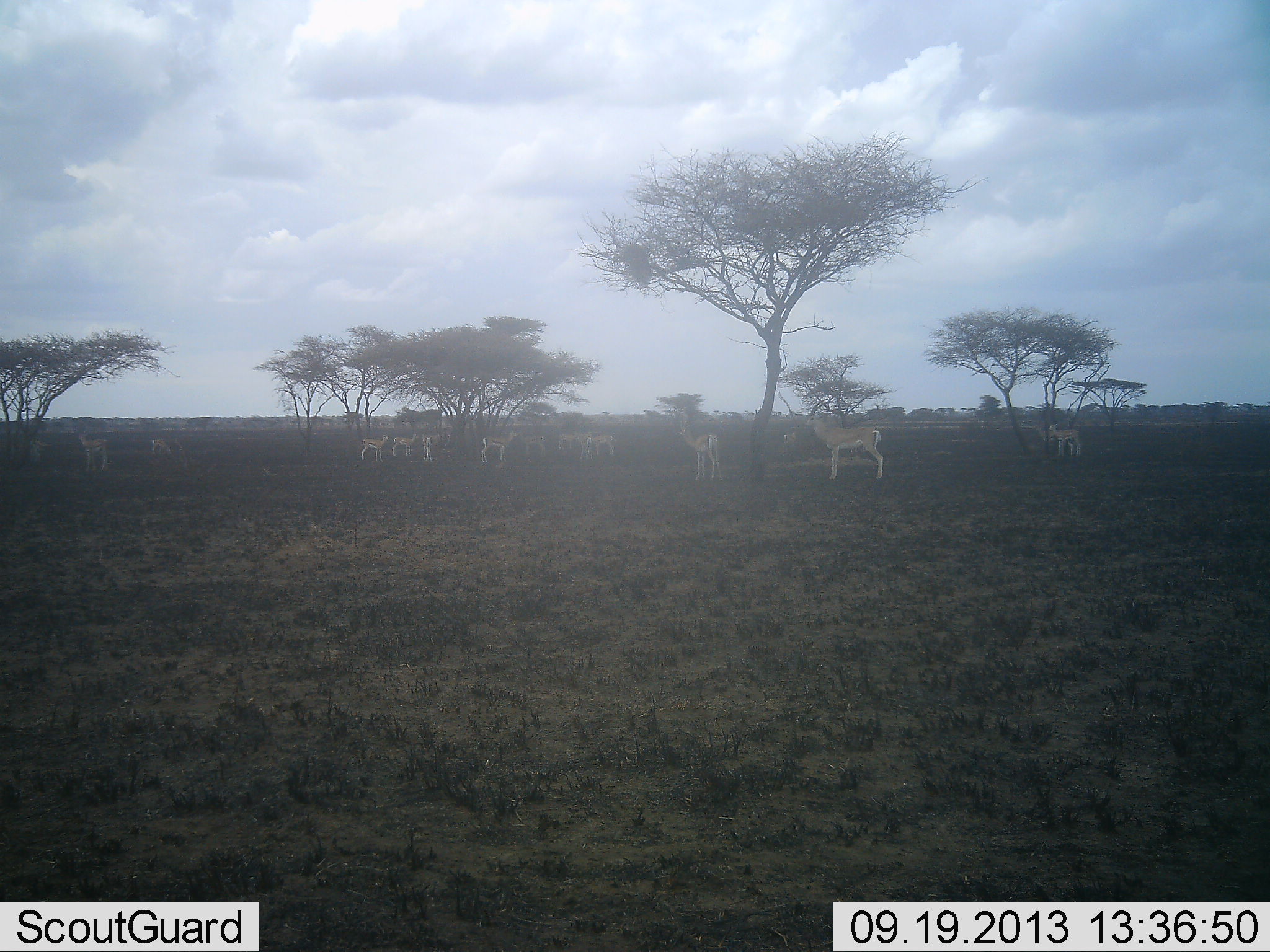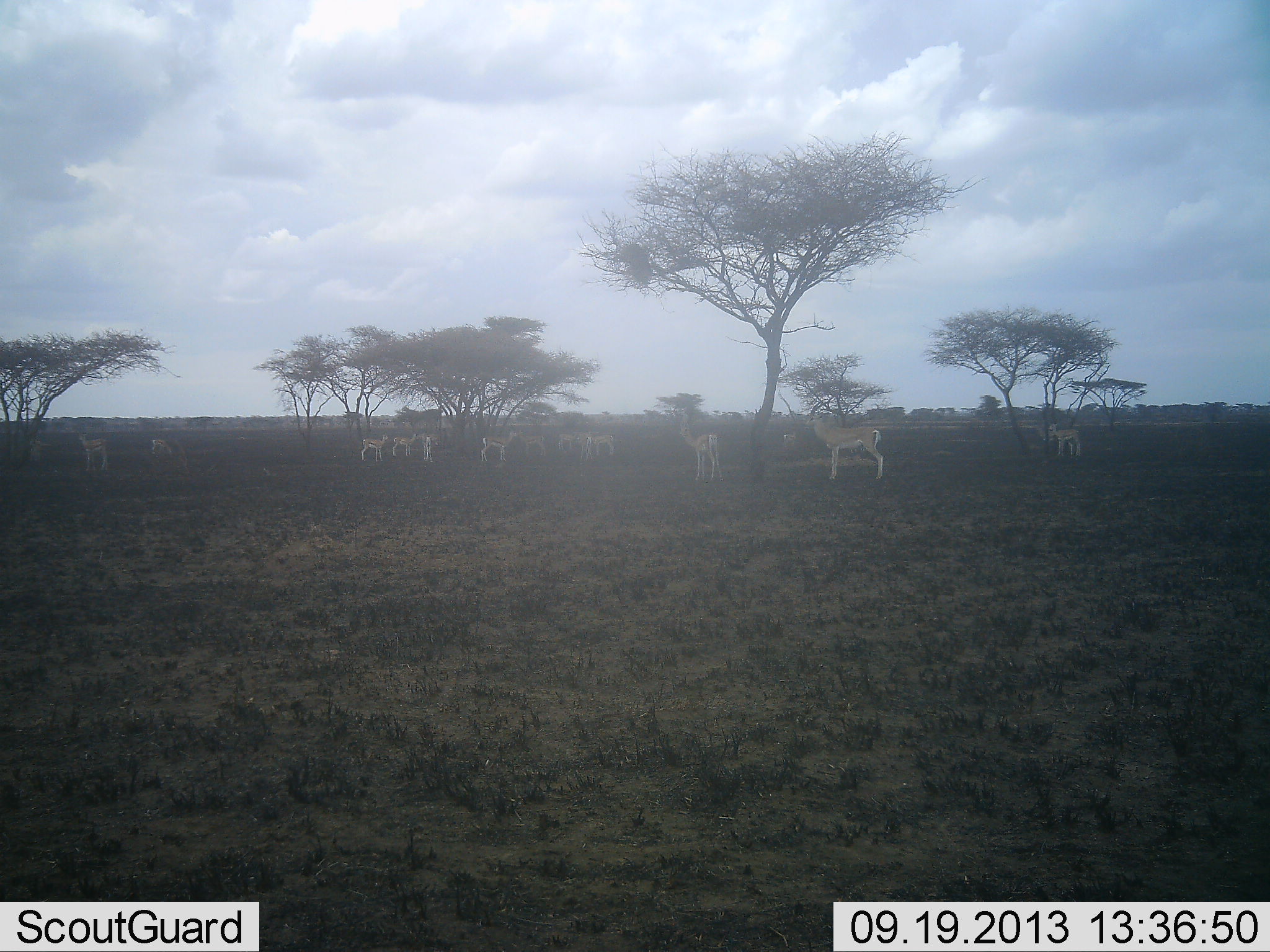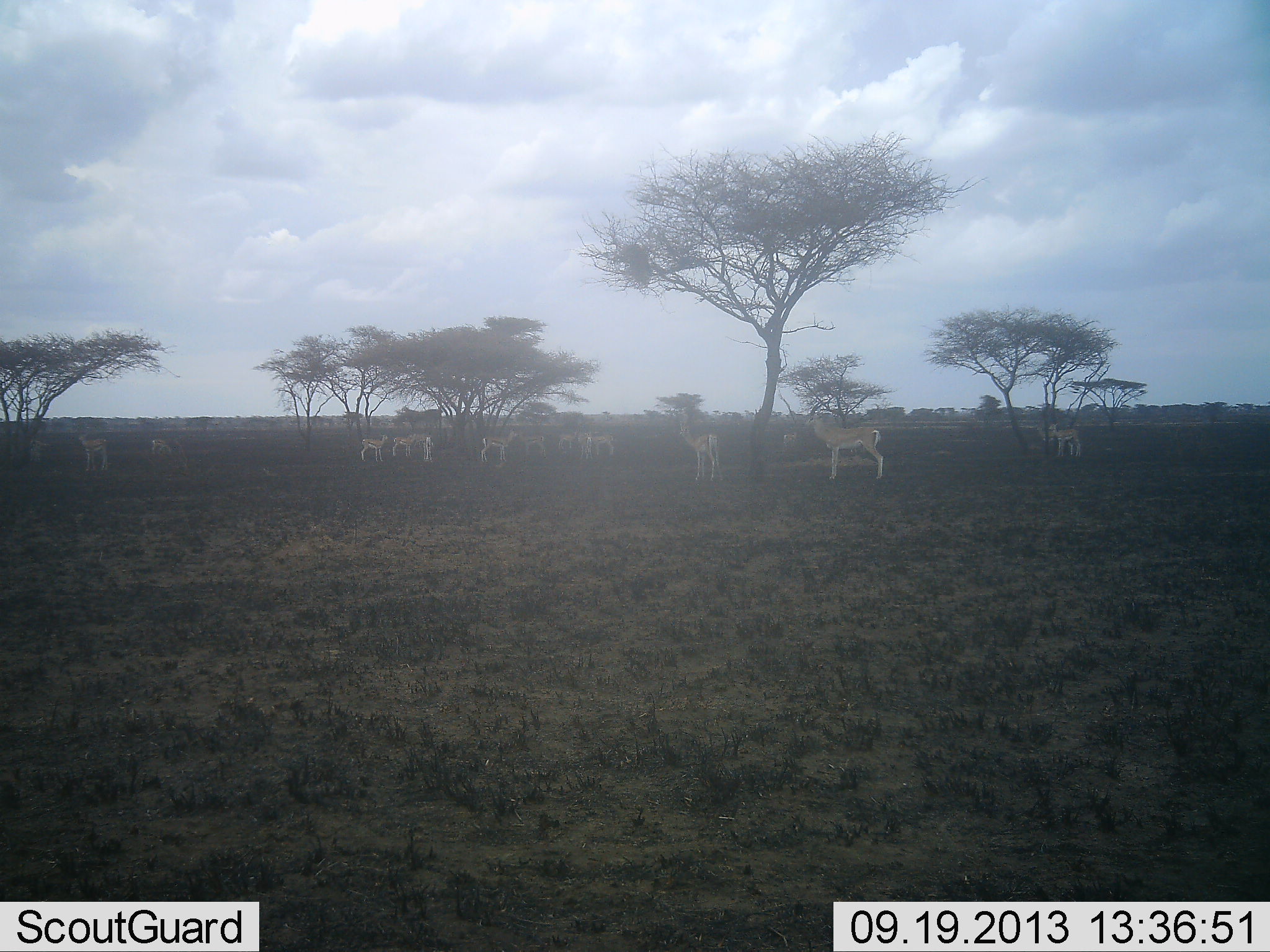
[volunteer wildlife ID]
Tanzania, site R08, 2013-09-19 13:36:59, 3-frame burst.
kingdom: Animalia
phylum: Chordata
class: Mammalia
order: Artiodactyla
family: Bovidae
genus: Nanger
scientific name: Nanger granti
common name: grant's gazelle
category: gazellegrants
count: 11-50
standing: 100%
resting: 0%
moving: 0%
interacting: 0%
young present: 0%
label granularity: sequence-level